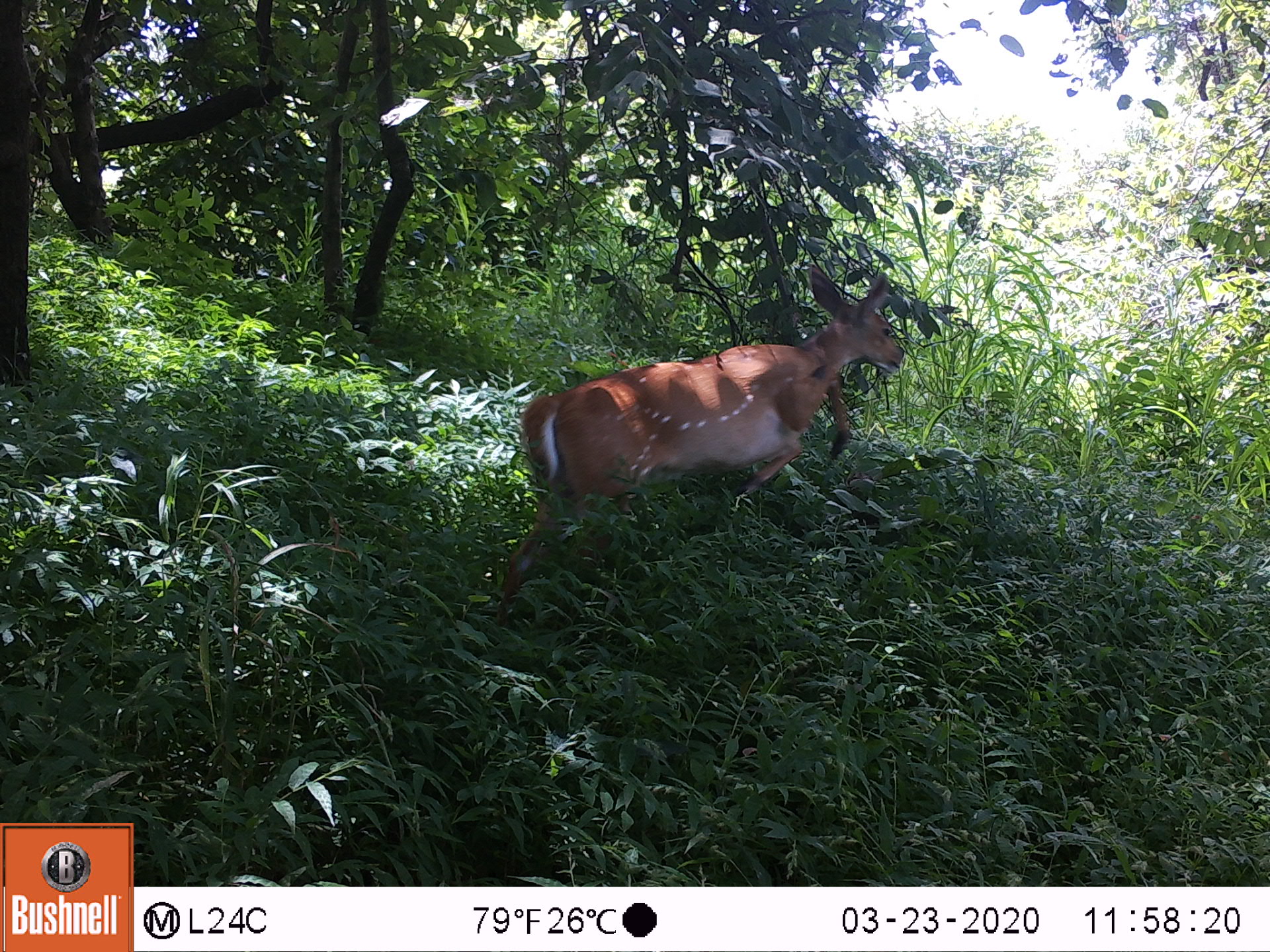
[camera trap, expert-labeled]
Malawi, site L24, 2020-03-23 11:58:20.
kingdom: Animalia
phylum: Chordata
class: Mammalia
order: Artiodactyla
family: Bovidae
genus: Tragelaphus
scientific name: Tragelaphus sylvaticus sylvaticus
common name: cape bushbuck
Cape bushbuck (Tragelaphus sylvaticus sylvaticus), count 1.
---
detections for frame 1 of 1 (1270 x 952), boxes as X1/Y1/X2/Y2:
cape bushbuck: 490/257/908/638